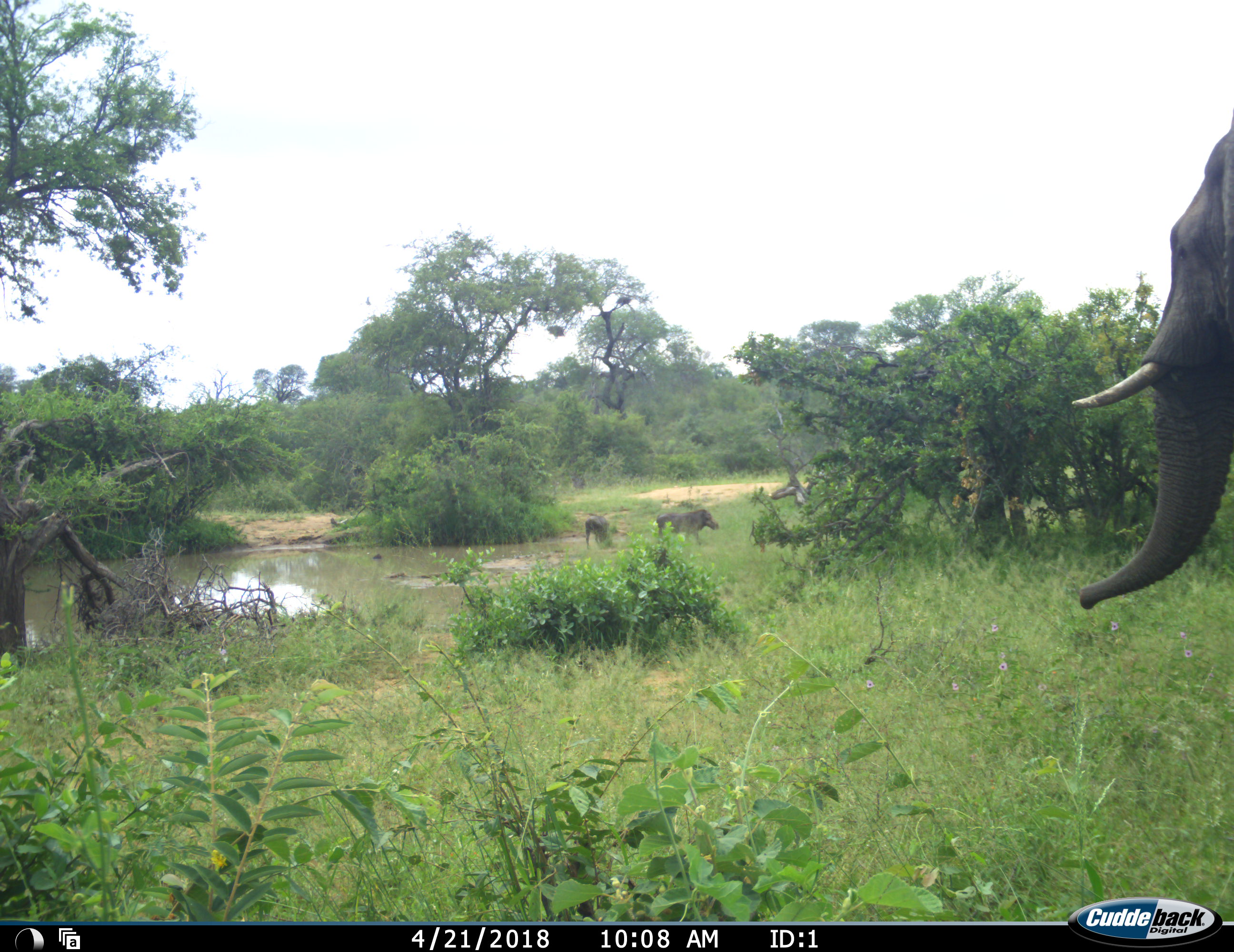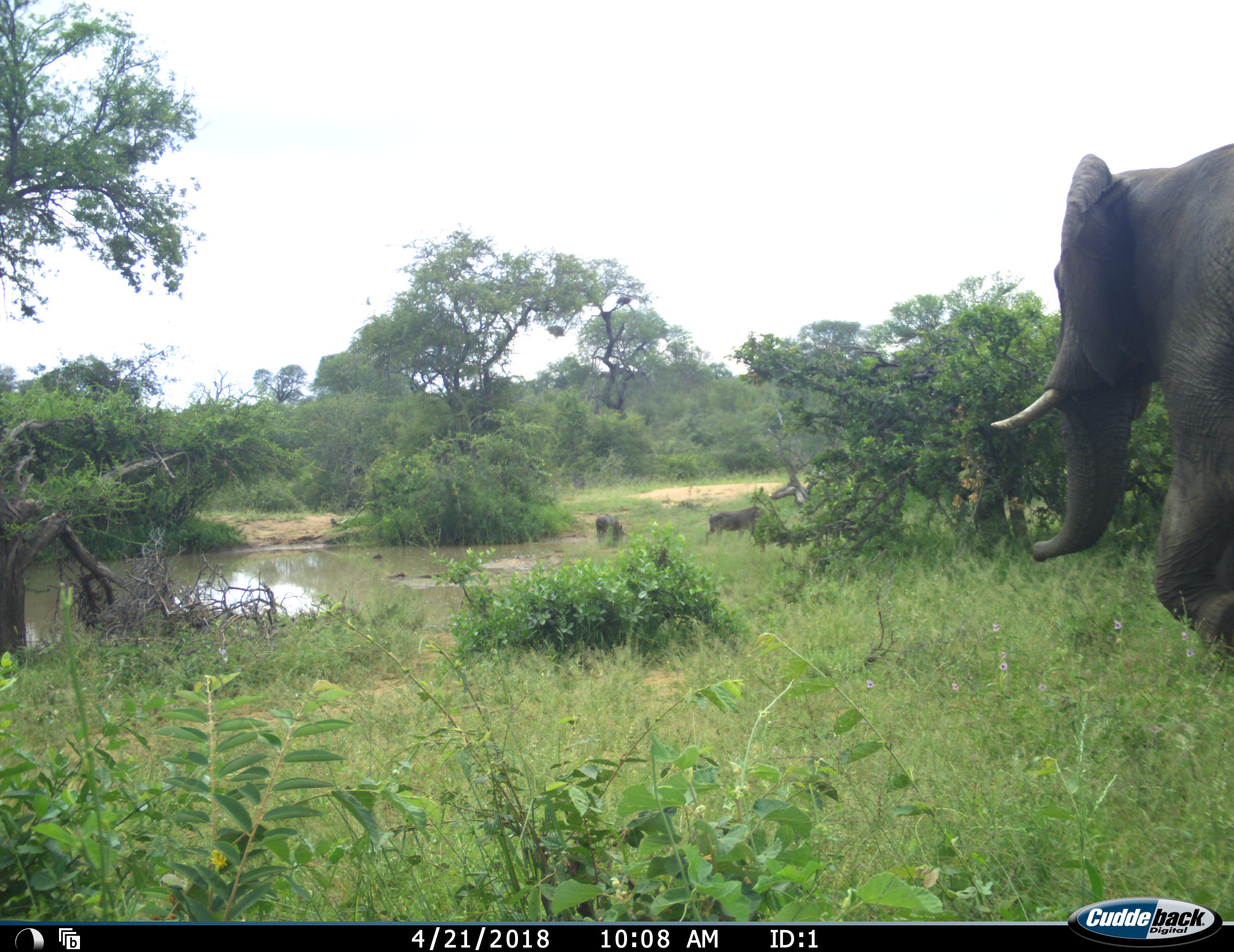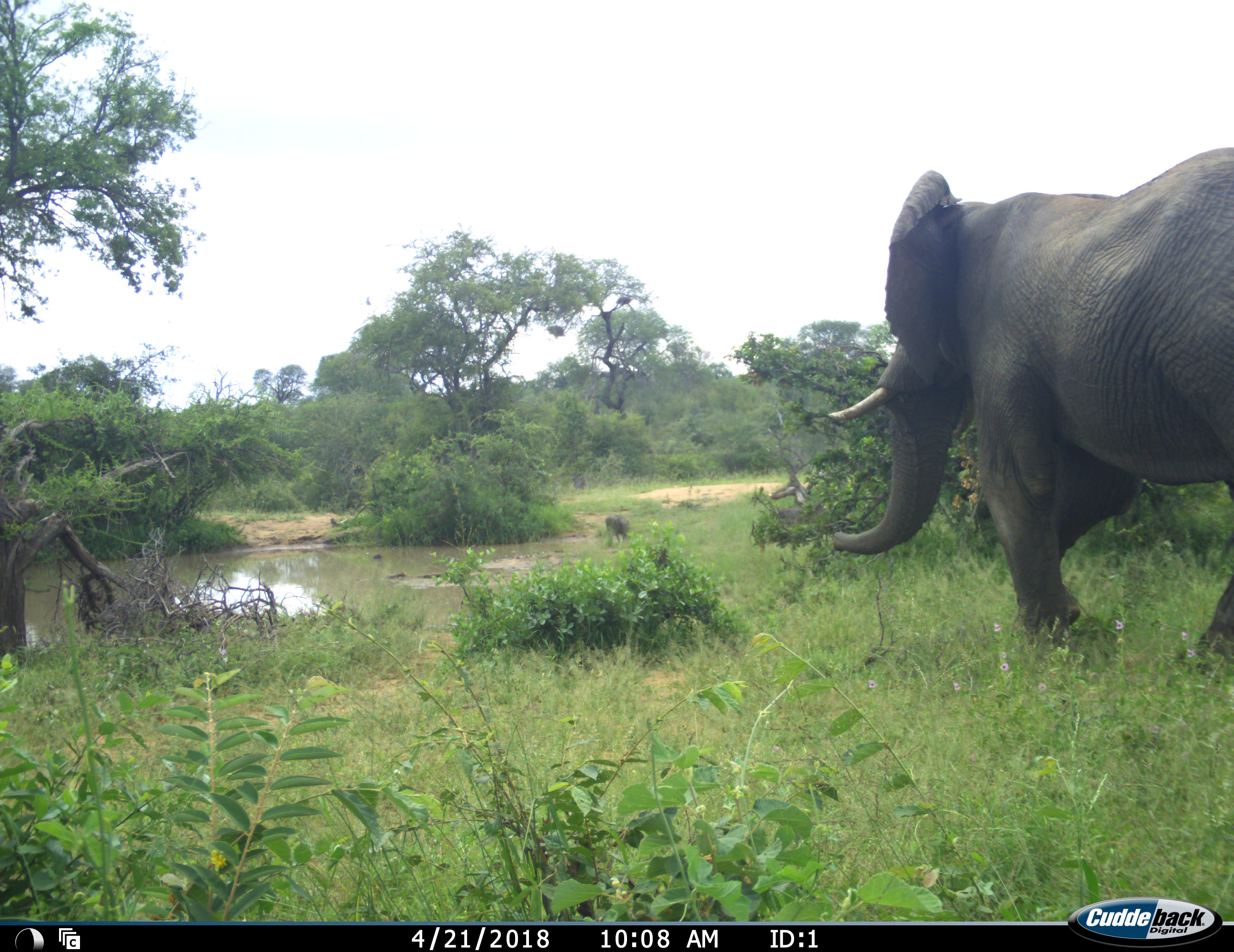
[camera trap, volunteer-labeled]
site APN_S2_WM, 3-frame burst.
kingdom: Animalia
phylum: Chordata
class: Mammalia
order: Proboscidea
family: Elephantidae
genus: Loxodonta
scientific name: Loxodonta africana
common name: african bush elephant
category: elephant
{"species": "elephant (african bush elephant) (Loxodonta africana)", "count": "1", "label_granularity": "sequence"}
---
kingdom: Animalia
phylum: Chordata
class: Mammalia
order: Artiodactyla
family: Suidae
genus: Phacochoerus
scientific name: Phacochoerus africanus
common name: warthog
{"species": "warthog (Phacochoerus africanus)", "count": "2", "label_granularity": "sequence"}